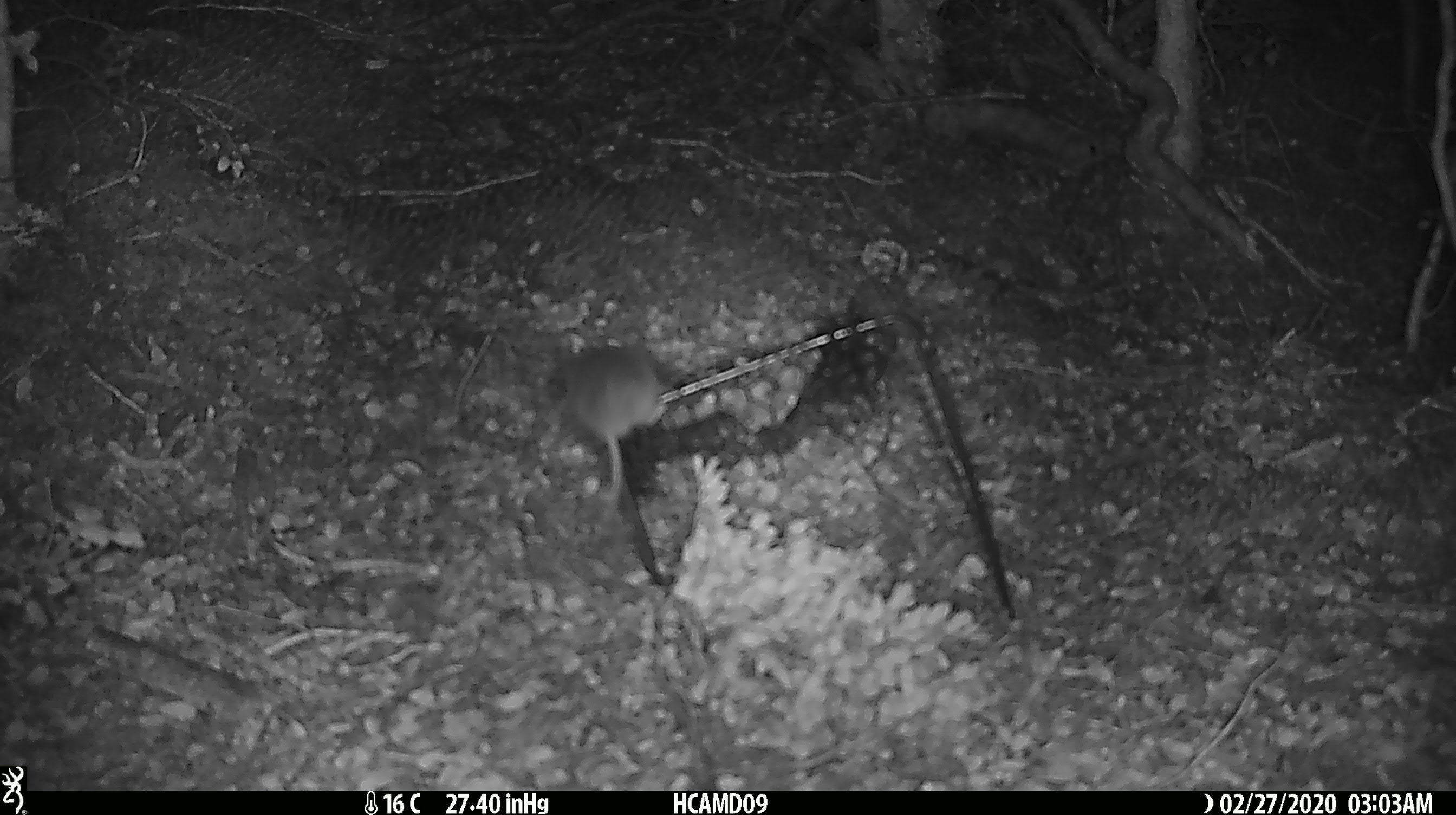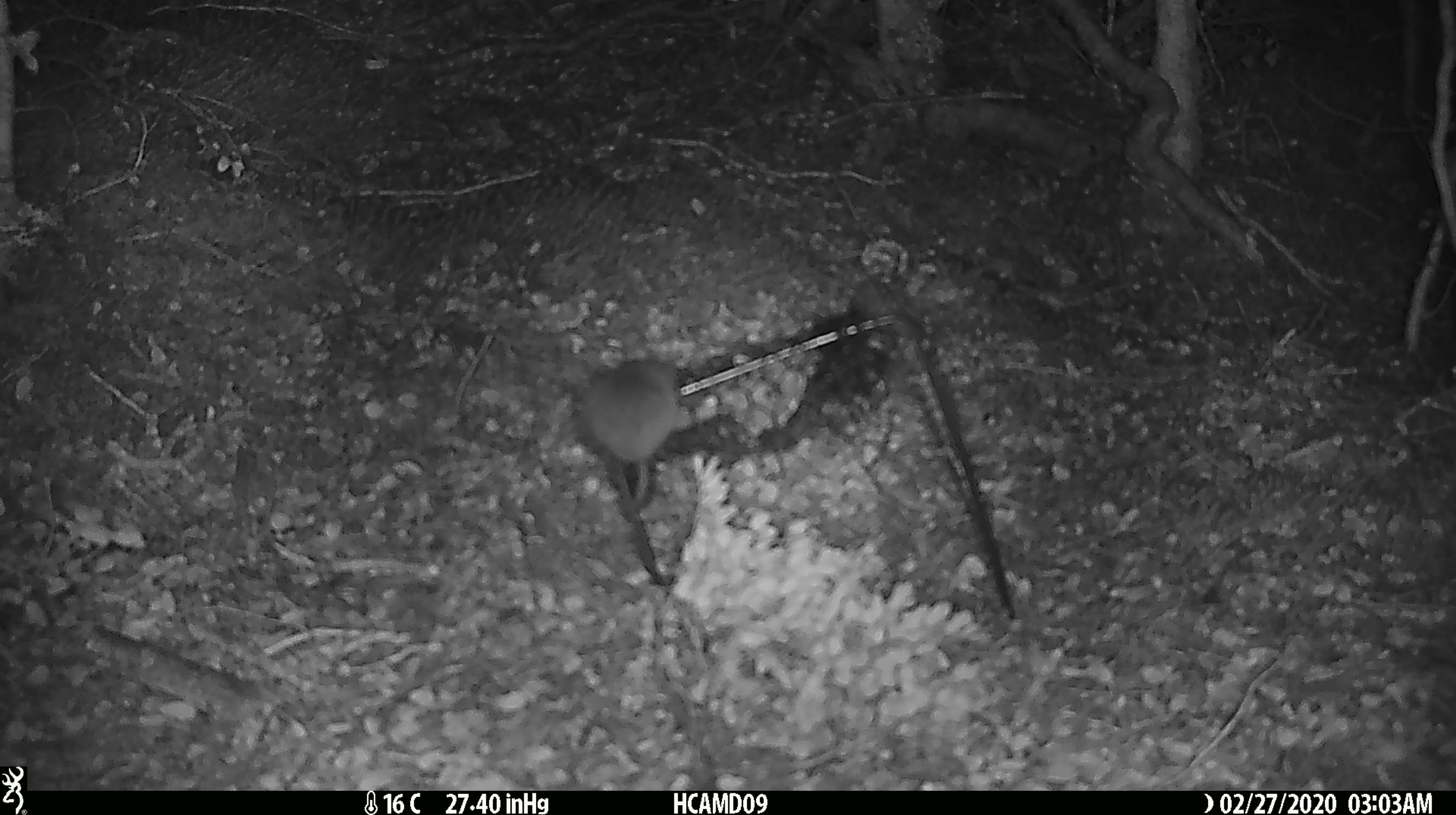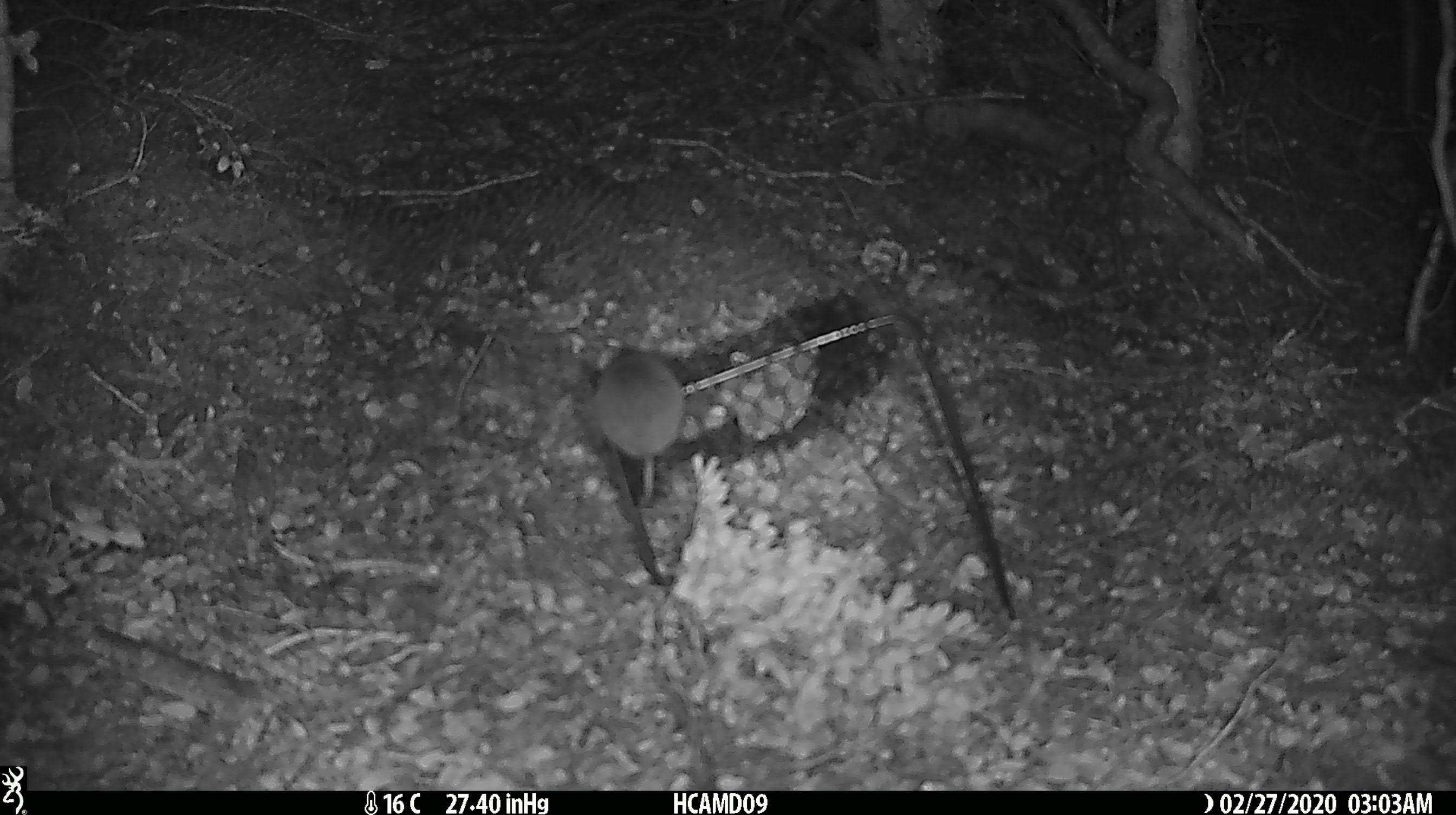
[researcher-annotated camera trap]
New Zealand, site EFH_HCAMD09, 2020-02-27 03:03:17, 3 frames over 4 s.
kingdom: Animalia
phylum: Chordata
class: Mammalia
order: Rodentia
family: Muridae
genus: Mus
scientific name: Mus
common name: mouse